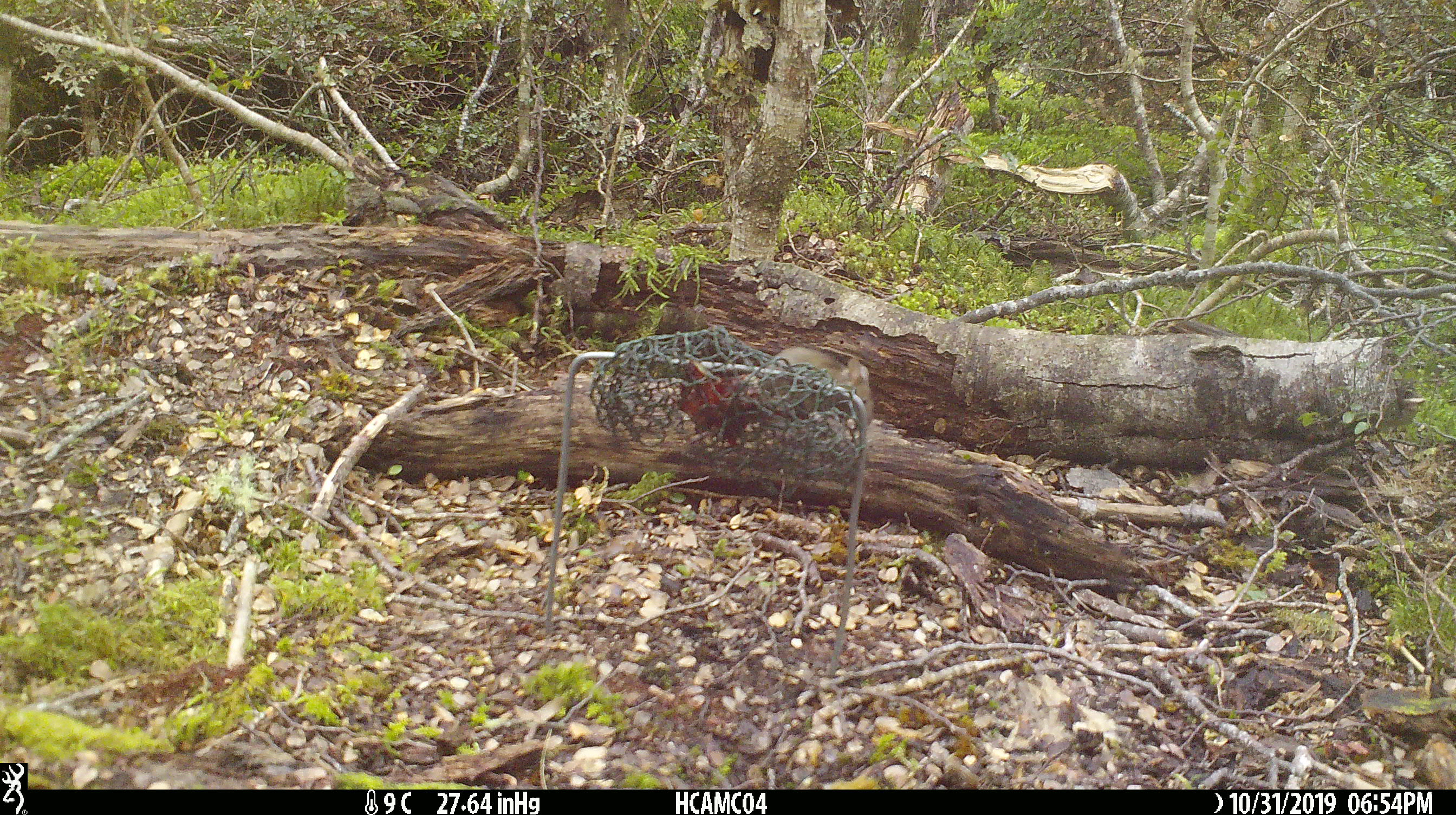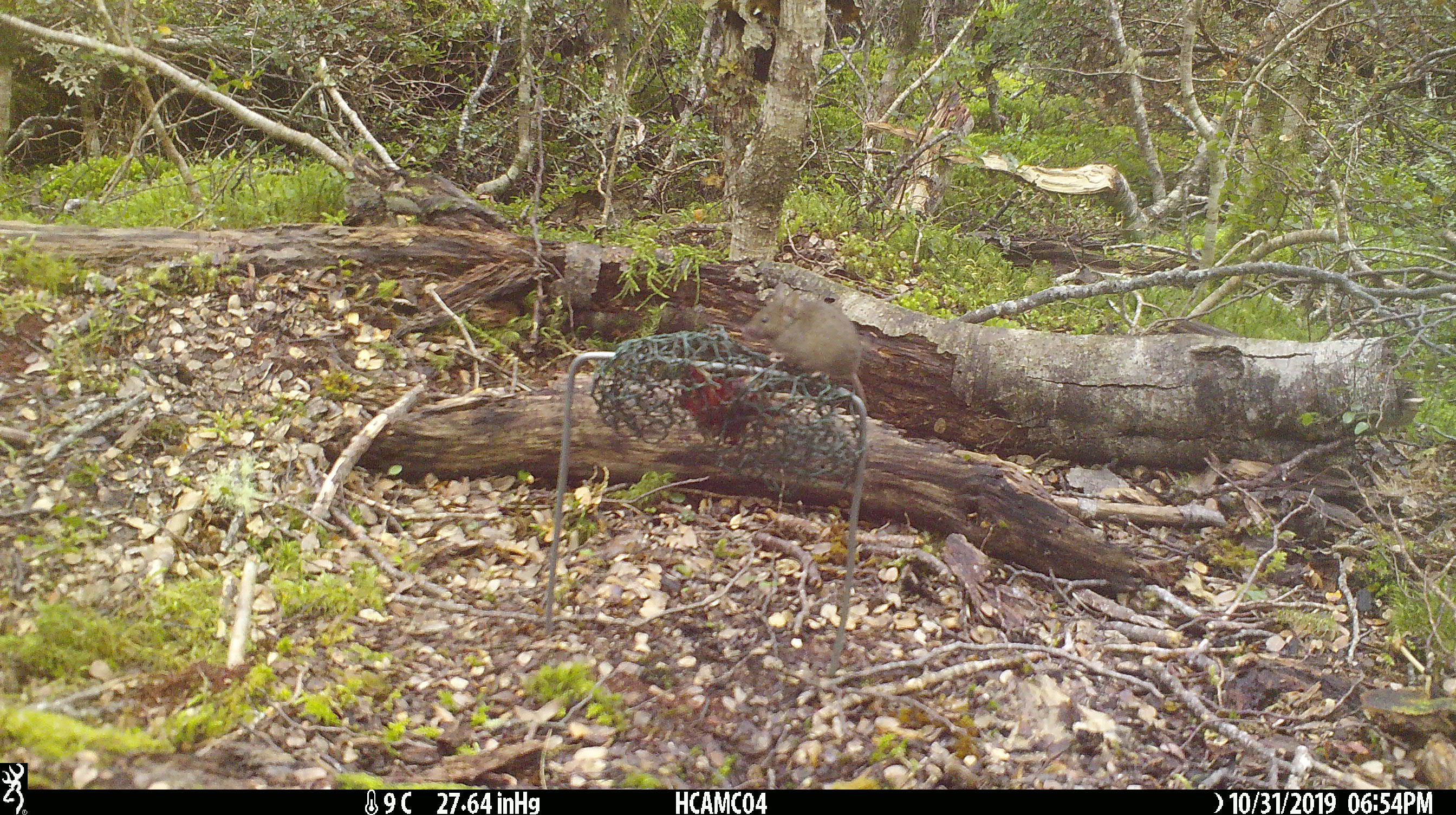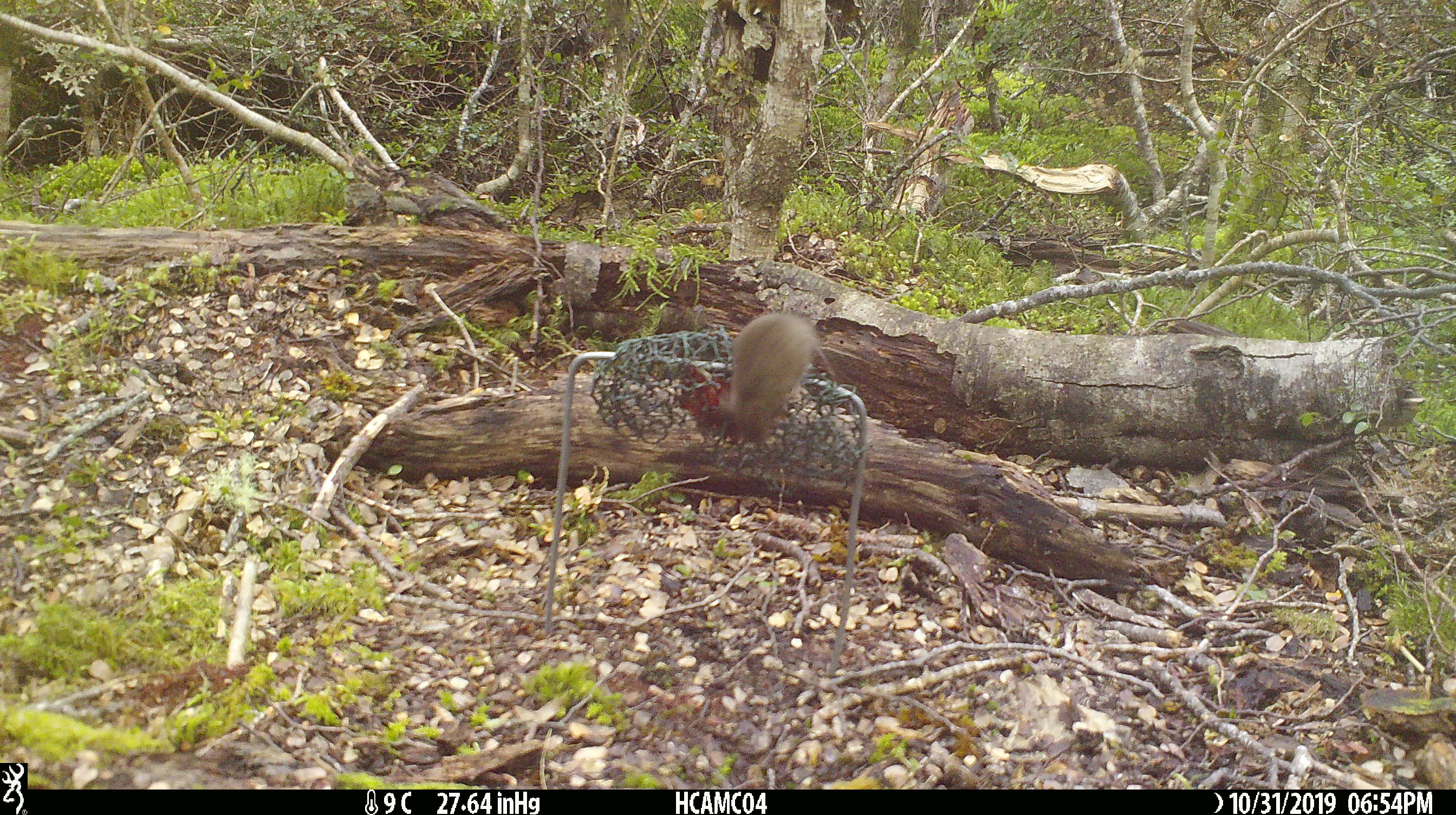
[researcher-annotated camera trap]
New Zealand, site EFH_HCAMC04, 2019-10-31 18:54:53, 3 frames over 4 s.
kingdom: Animalia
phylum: Chordata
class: Mammalia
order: Rodentia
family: Muridae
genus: Mus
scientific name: Mus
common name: mouse